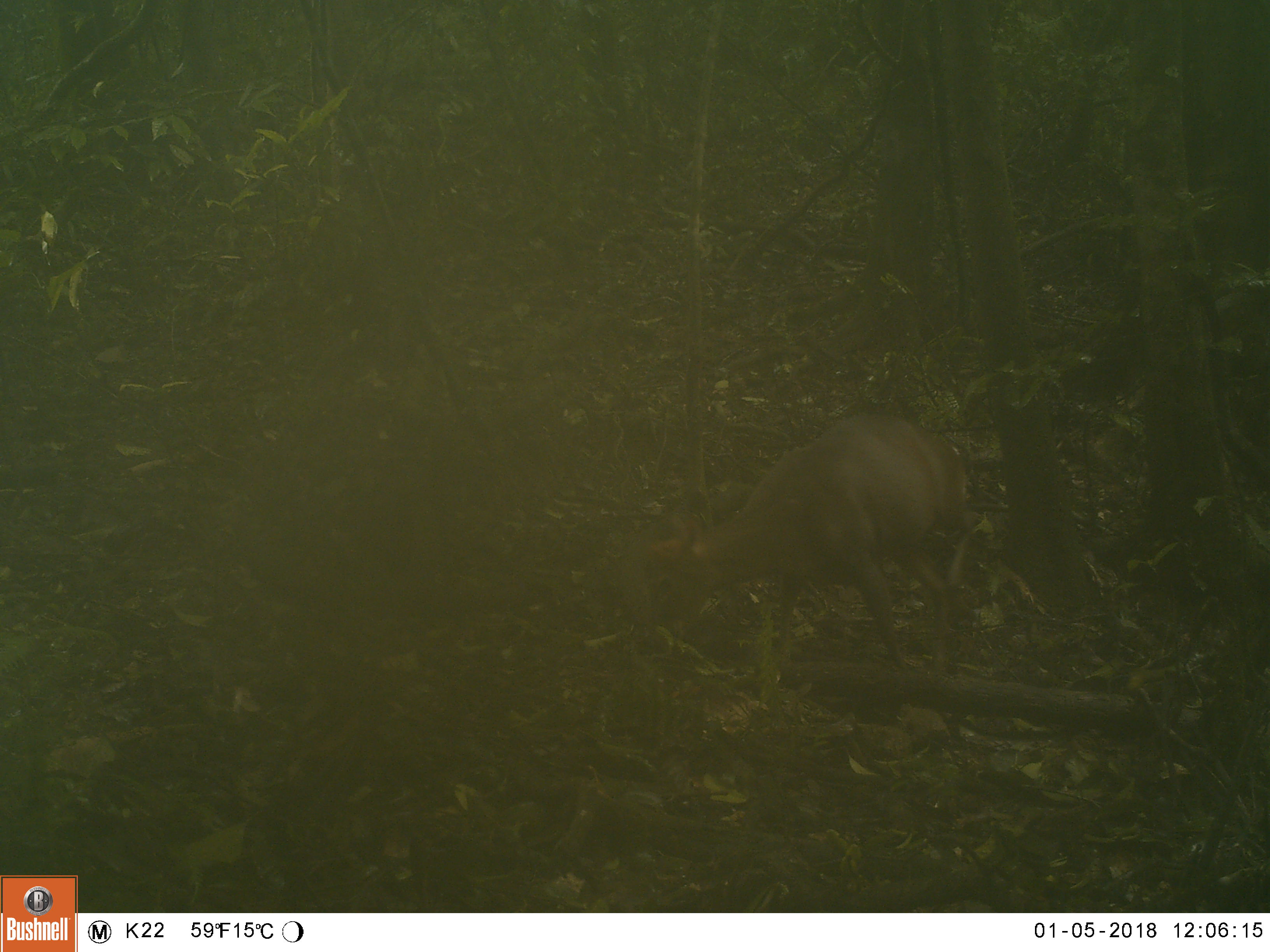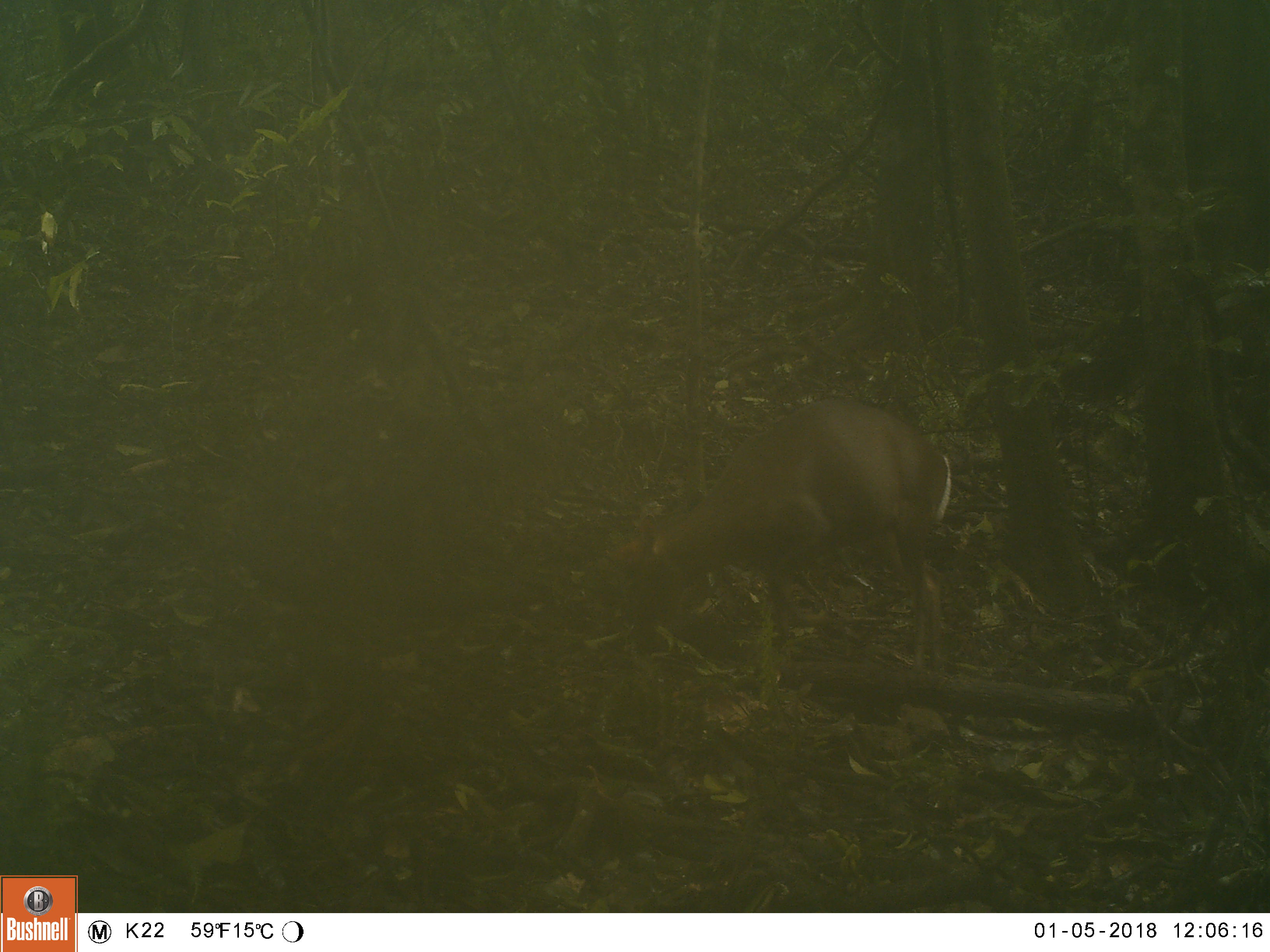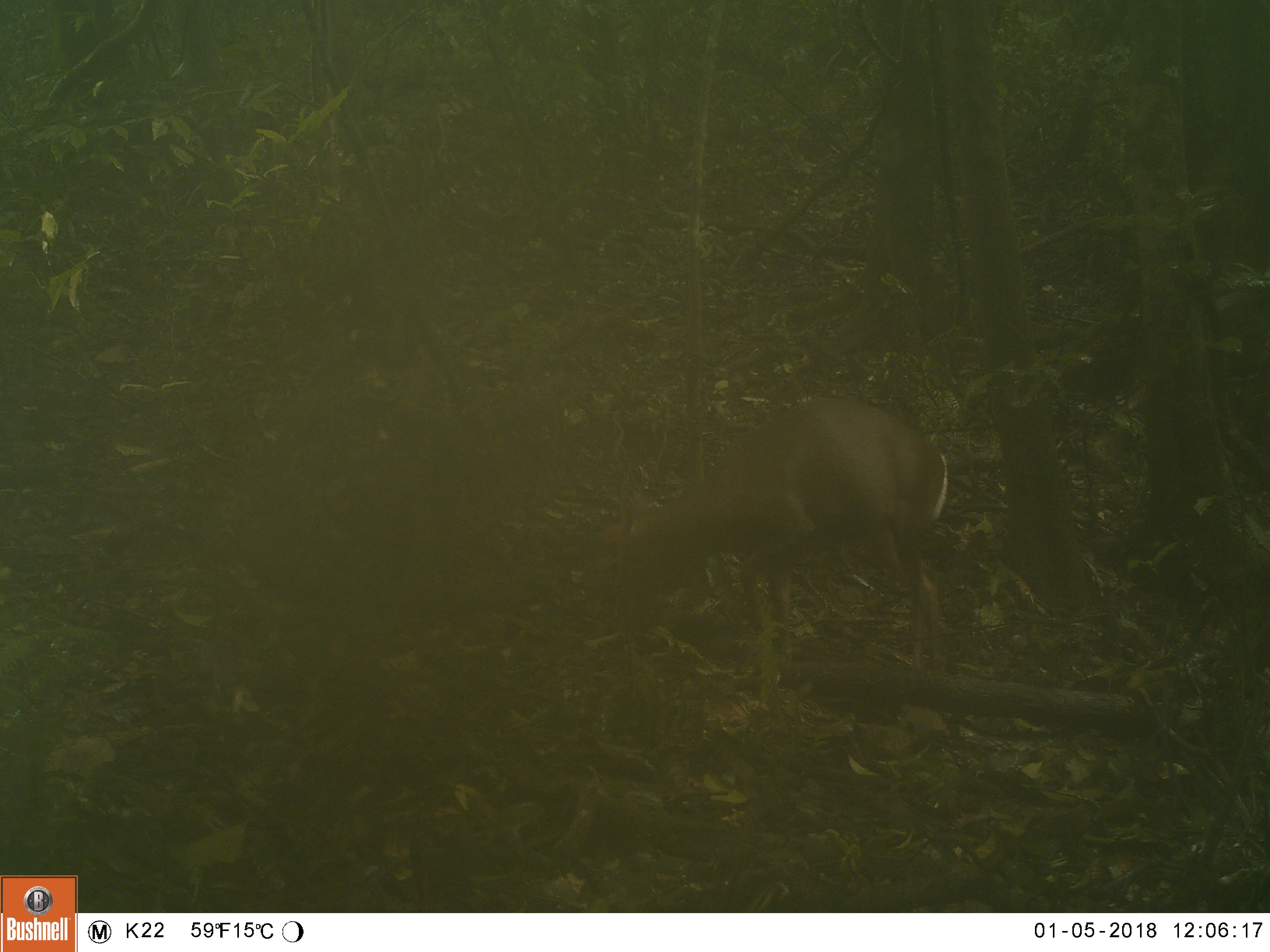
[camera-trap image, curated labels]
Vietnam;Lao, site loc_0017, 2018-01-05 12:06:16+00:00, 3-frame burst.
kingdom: Animalia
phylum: Chordata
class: Mammalia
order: Artiodactyla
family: Cervidae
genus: Muntiacus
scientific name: Muntiacus rooseveltorum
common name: roosevelt's muntjac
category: roosevelts muntjac group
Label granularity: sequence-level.